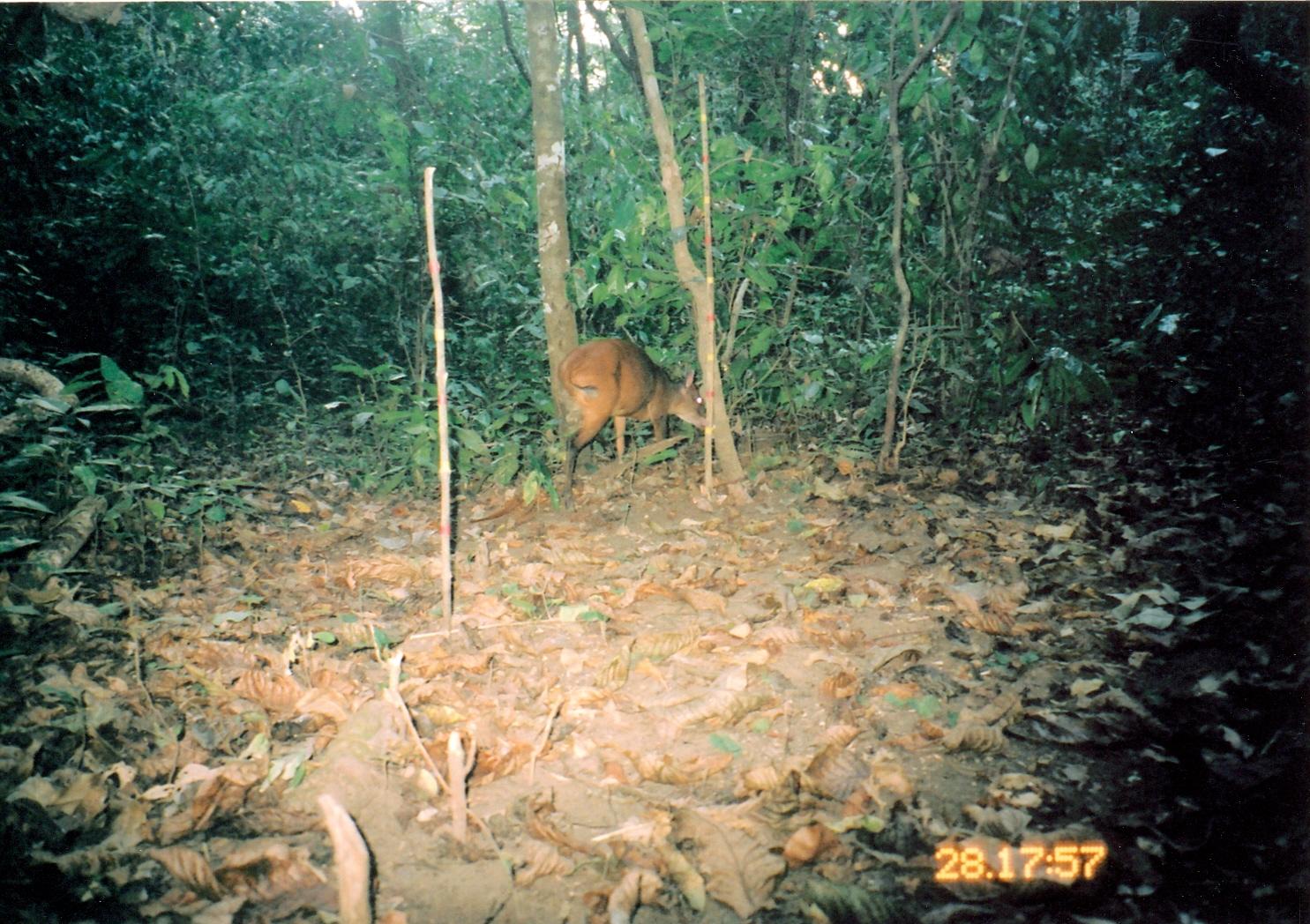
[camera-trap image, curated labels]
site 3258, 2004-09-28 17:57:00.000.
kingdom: Animalia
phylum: Chordata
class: Mammalia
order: Artiodactyla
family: Bovidae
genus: Cephalophus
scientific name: Cephalophus harveyi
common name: harvey's duiker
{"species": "Cephalophus harveyi (harvey's duiker)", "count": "1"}